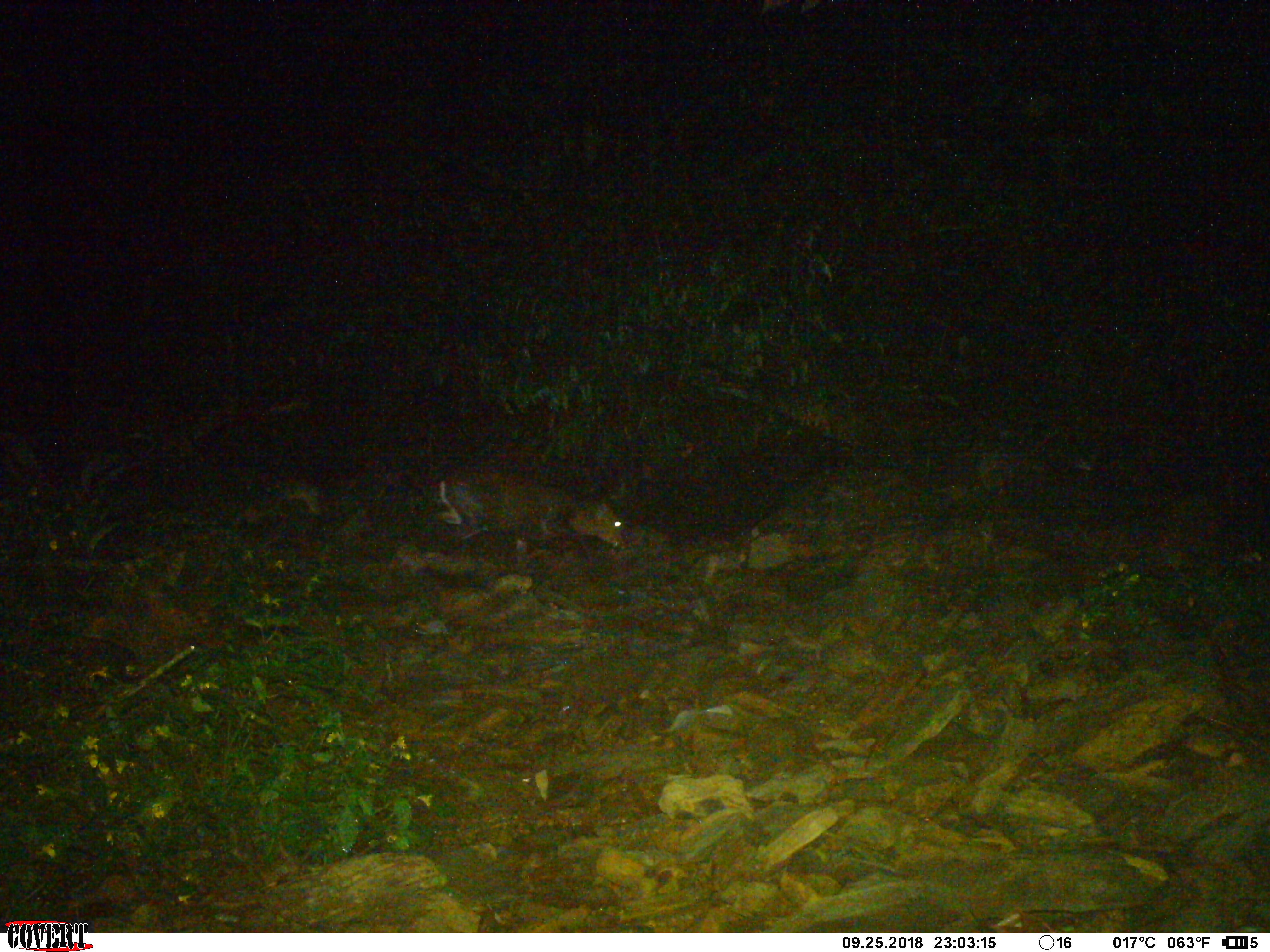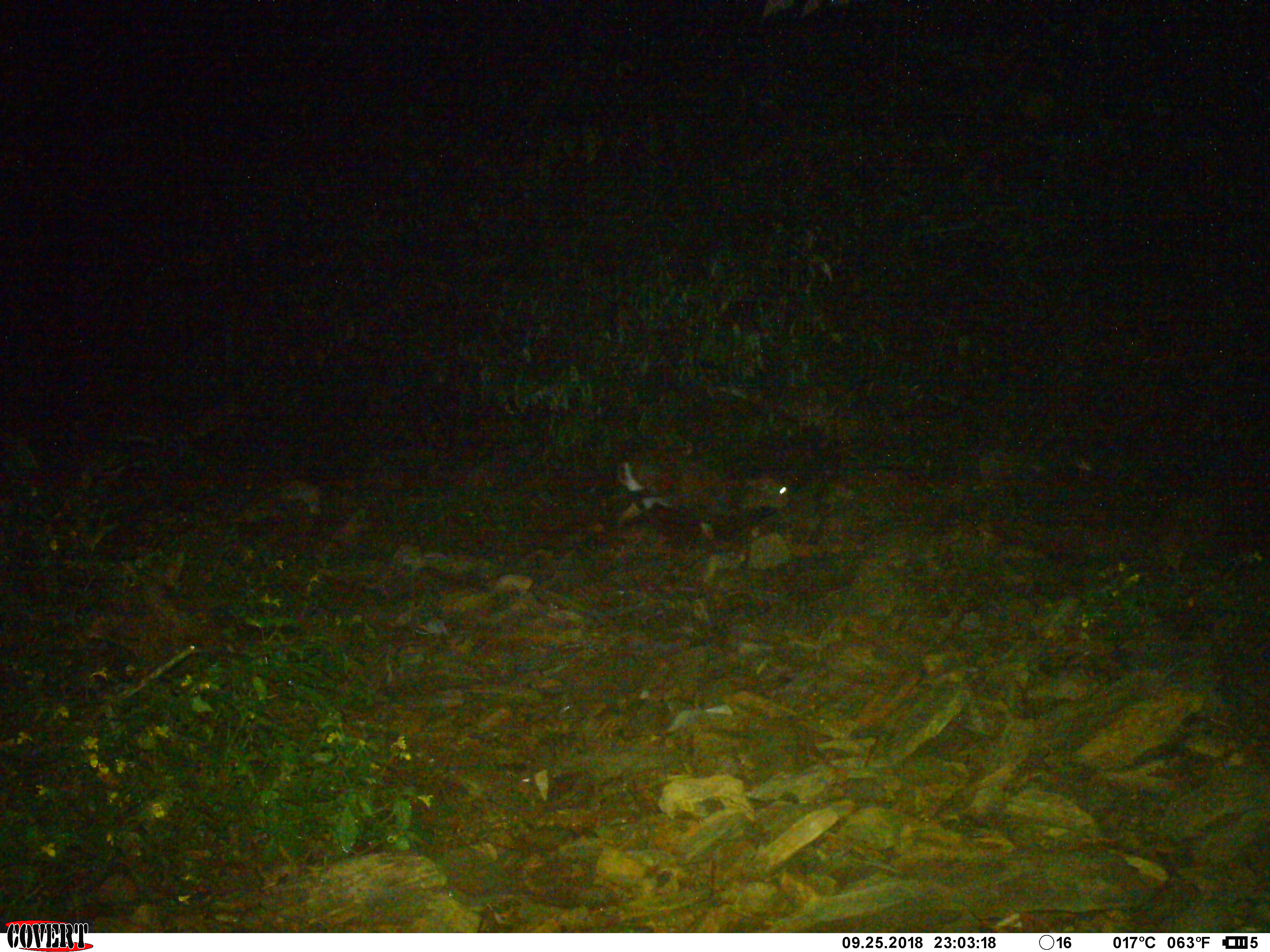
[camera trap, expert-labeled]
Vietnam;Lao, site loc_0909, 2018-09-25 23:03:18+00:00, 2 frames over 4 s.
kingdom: Animalia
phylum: Chordata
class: Mammalia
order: Artiodactyla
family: Cervidae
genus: Muntiacus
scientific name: Muntiacus rooseveltorum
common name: roosevelt's muntjac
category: roosevelts muntjac group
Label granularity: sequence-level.